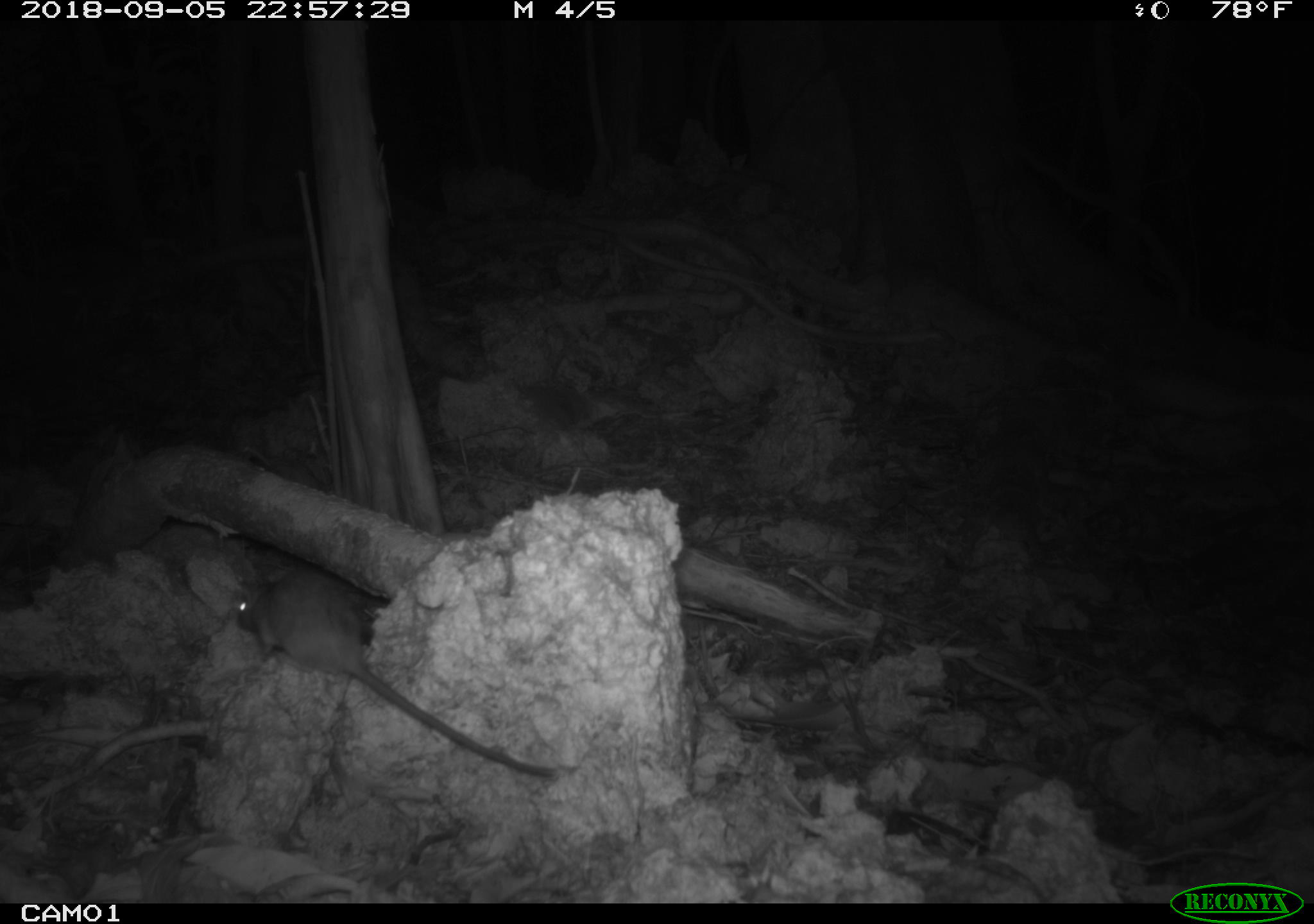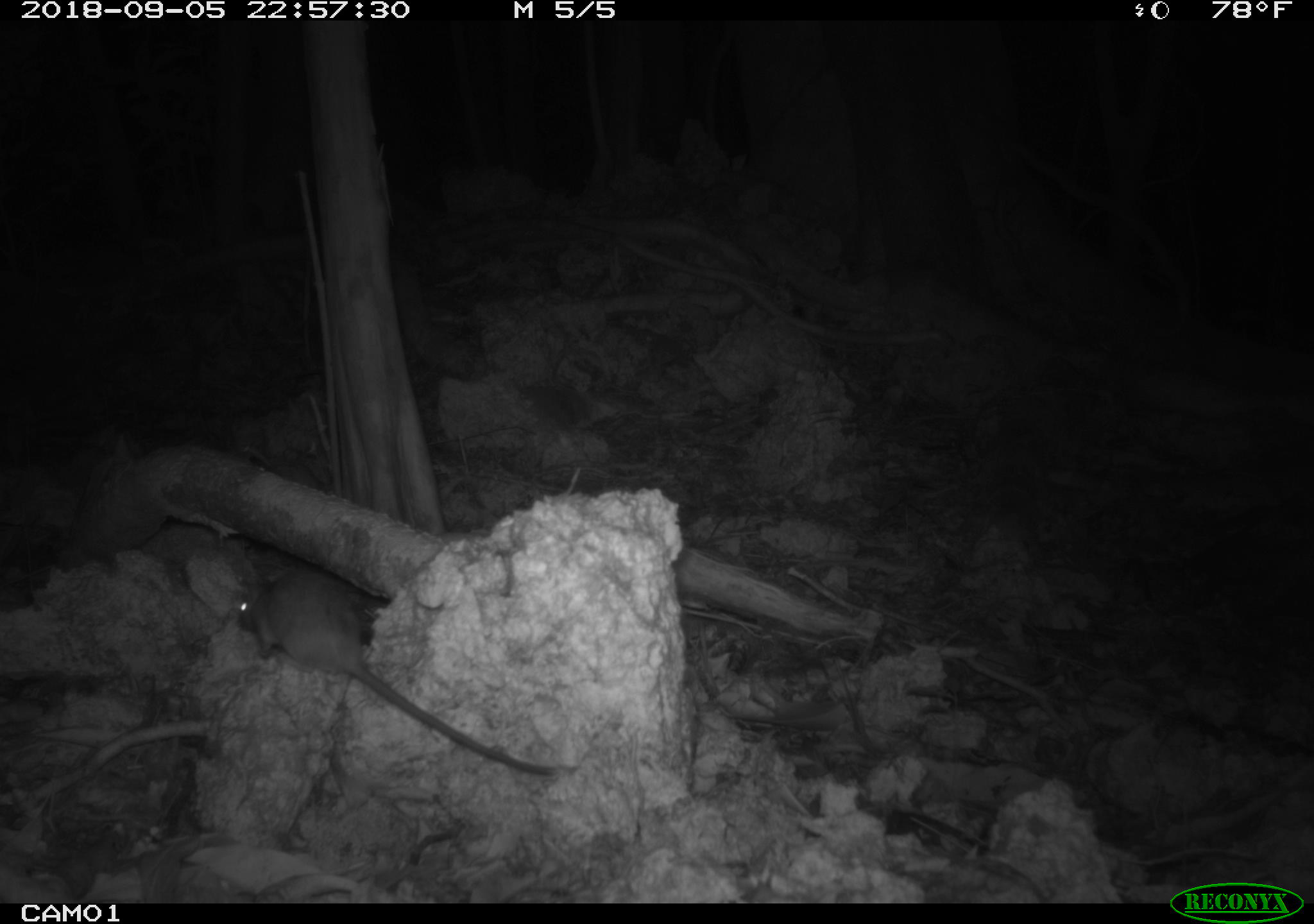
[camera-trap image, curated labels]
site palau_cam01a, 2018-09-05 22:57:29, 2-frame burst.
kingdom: Animalia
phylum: Chordata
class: Mammalia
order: Rodentia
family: Muridae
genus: Rattus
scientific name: Rattus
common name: rat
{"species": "rat (Rattus)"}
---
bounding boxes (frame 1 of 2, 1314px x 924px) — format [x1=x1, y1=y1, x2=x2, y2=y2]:
rat: [x1=227, y1=565, x2=565, y2=789]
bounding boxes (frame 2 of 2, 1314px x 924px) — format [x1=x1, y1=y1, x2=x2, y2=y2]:
rat: [x1=221, y1=565, x2=581, y2=788]